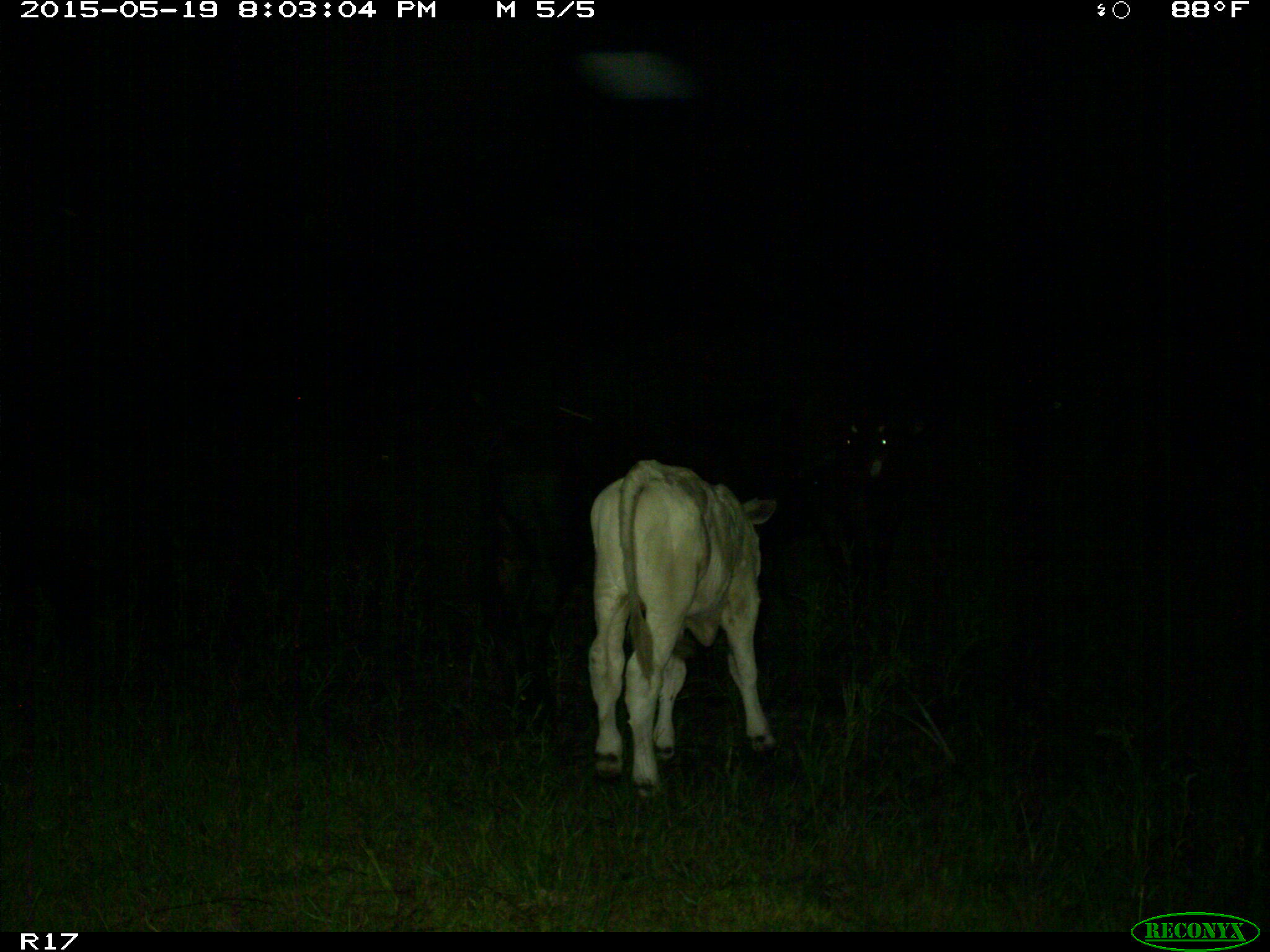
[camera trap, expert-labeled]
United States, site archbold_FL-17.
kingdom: Animalia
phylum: Chordata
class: Mammalia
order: Artiodactyla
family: Bovidae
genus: Bos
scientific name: Bos taurus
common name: domestic cow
Bos taurus (domestic cow).